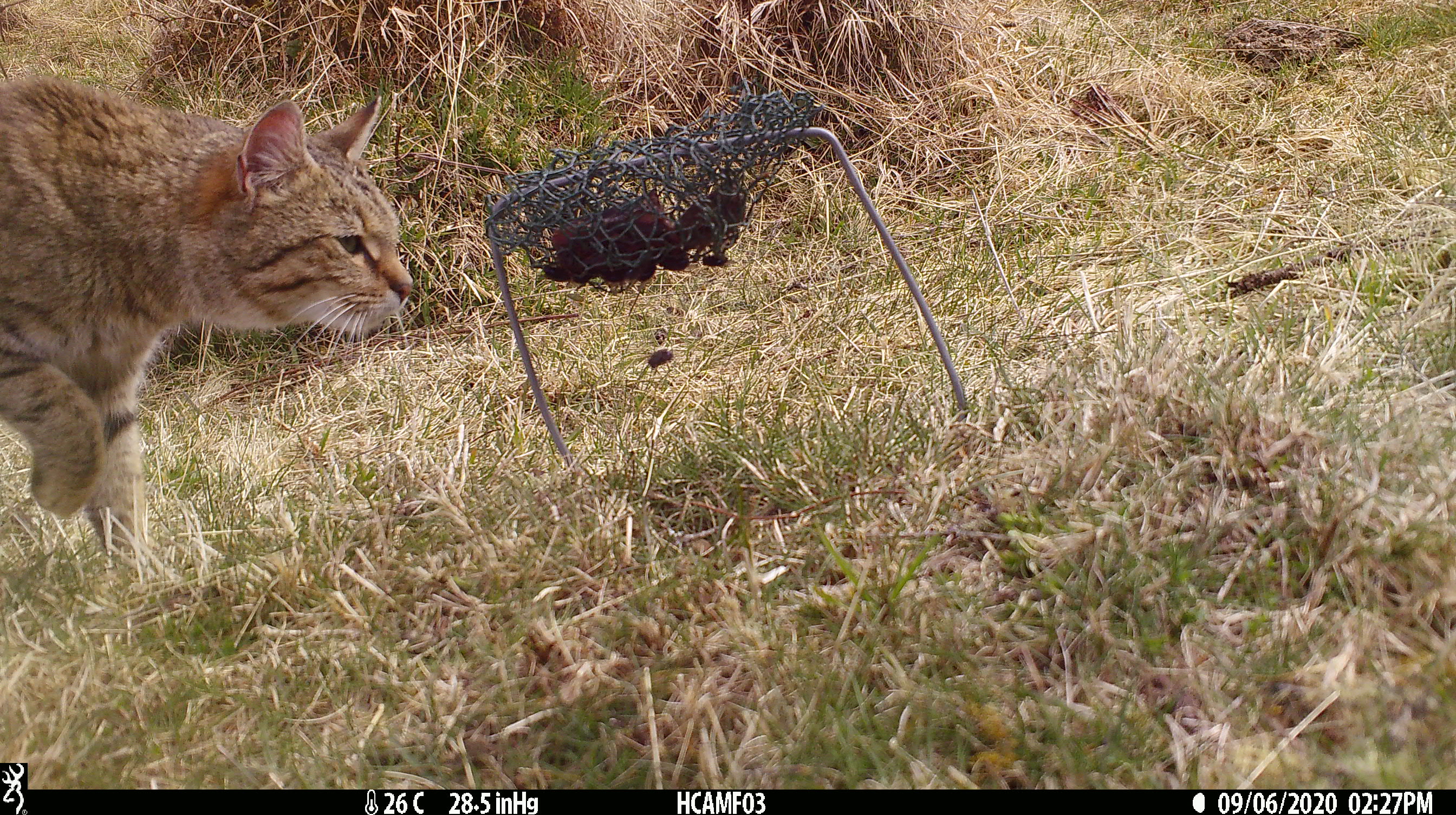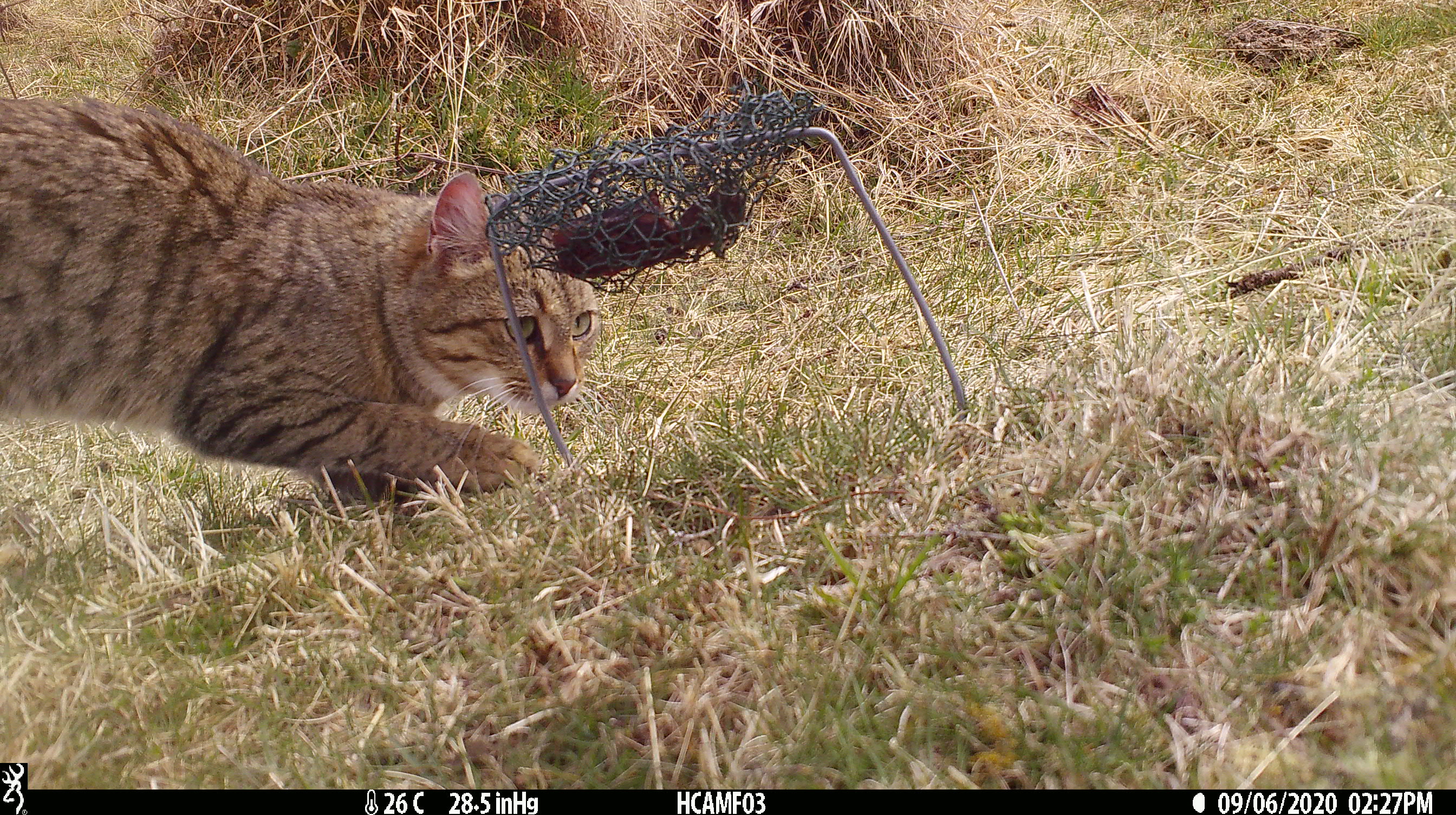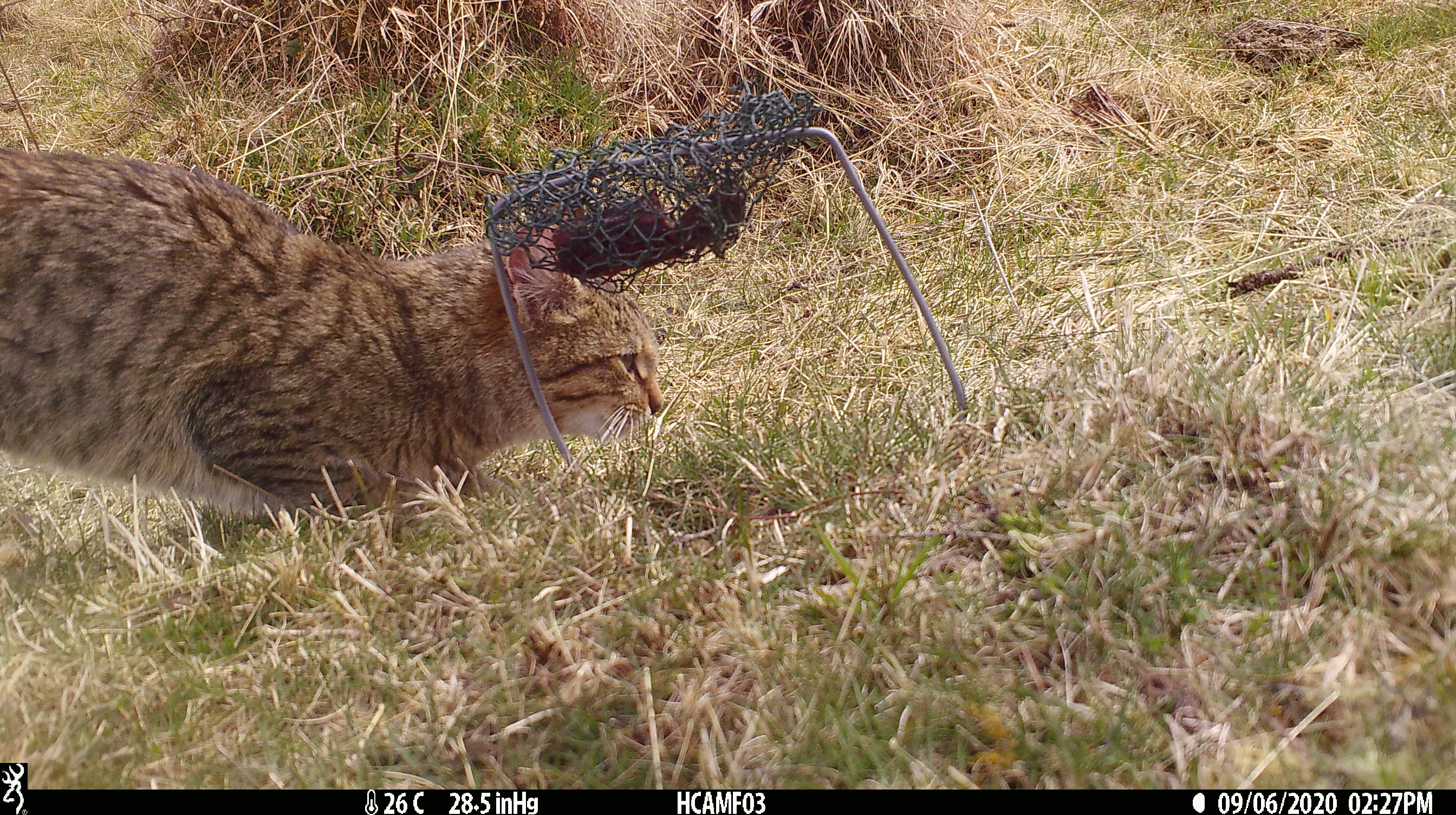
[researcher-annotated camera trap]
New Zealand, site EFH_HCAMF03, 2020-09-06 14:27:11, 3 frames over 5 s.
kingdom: Animalia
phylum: Chordata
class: Mammalia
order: Carnivora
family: Felidae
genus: Felis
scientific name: Felis catus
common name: domestic cat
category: cat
Cat (domestic cat) (Felis catus).